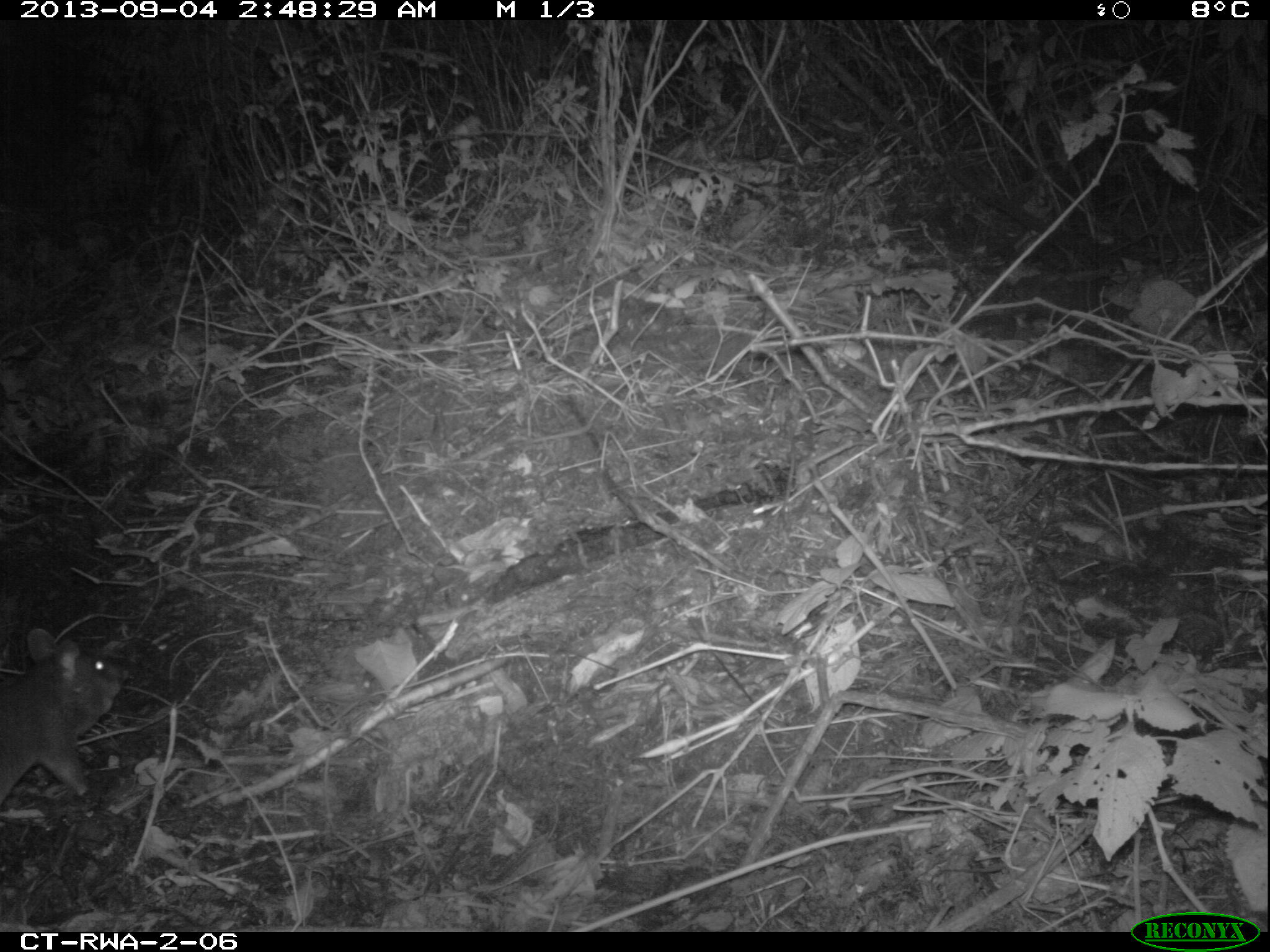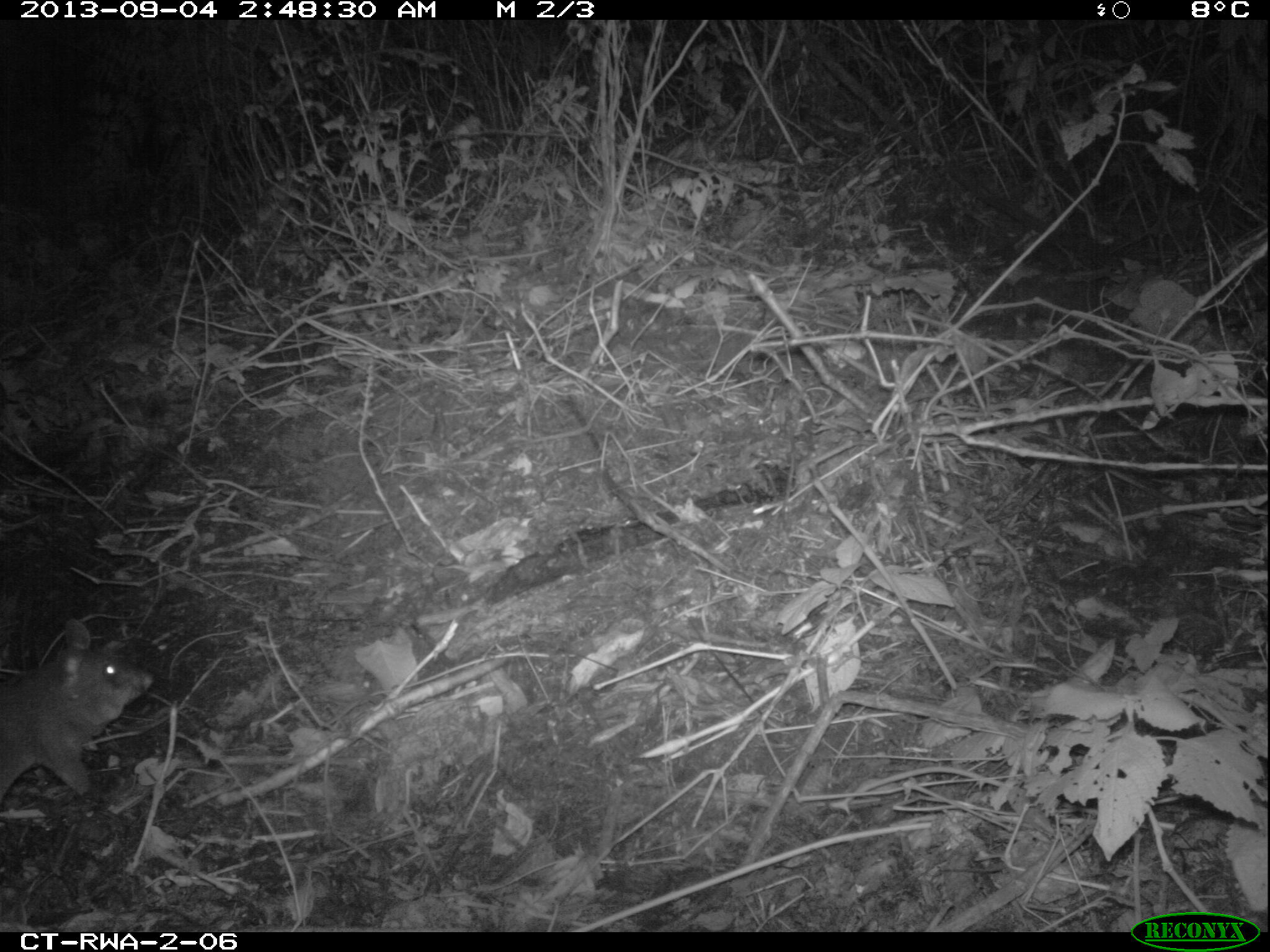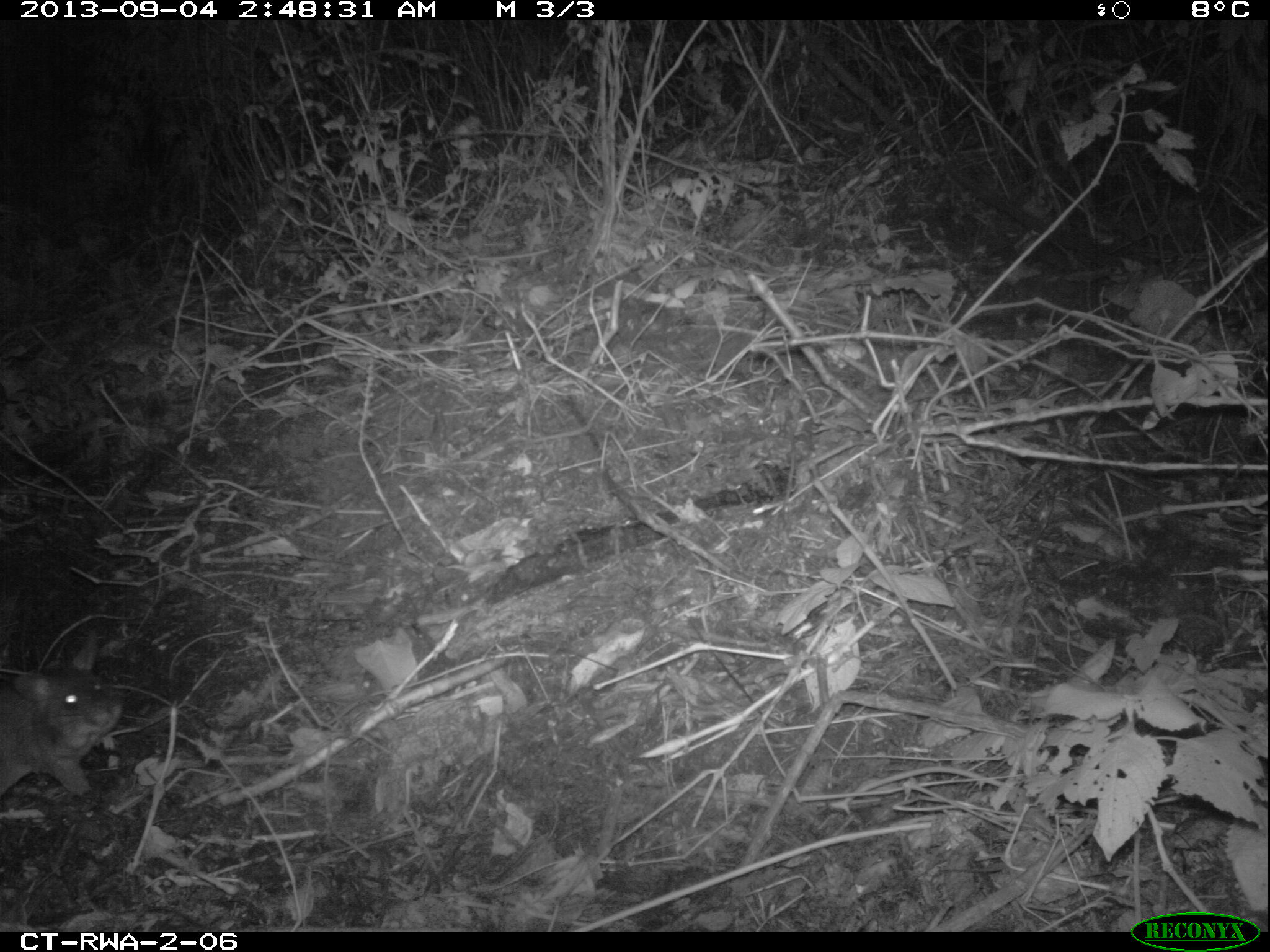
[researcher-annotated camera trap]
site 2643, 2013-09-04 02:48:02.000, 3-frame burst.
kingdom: Animalia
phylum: Chordata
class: Mammalia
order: Rodentia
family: Nesomyidae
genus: Cricetomys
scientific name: Cricetomys gambianus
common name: african giant pouched rat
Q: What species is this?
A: Cricetomys gambianus (african giant pouched rat).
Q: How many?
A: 1.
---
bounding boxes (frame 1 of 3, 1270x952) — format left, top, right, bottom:
cricetomys gambianus: 0, 627, 126, 807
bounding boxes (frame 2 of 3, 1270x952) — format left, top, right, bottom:
cricetomys gambianus: 1, 619, 154, 822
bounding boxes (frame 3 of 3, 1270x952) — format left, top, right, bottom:
cricetomys gambianus: 0, 635, 123, 803